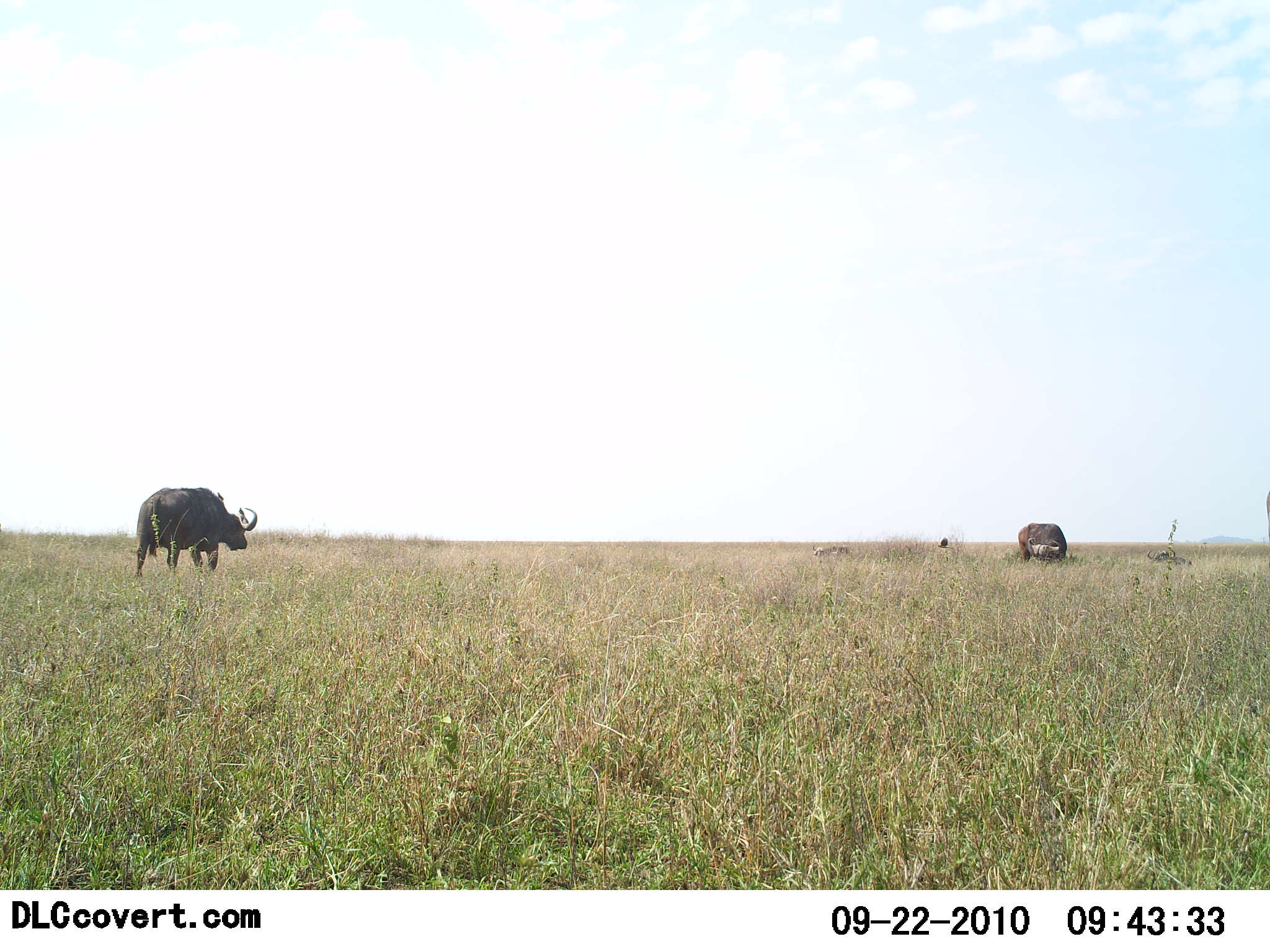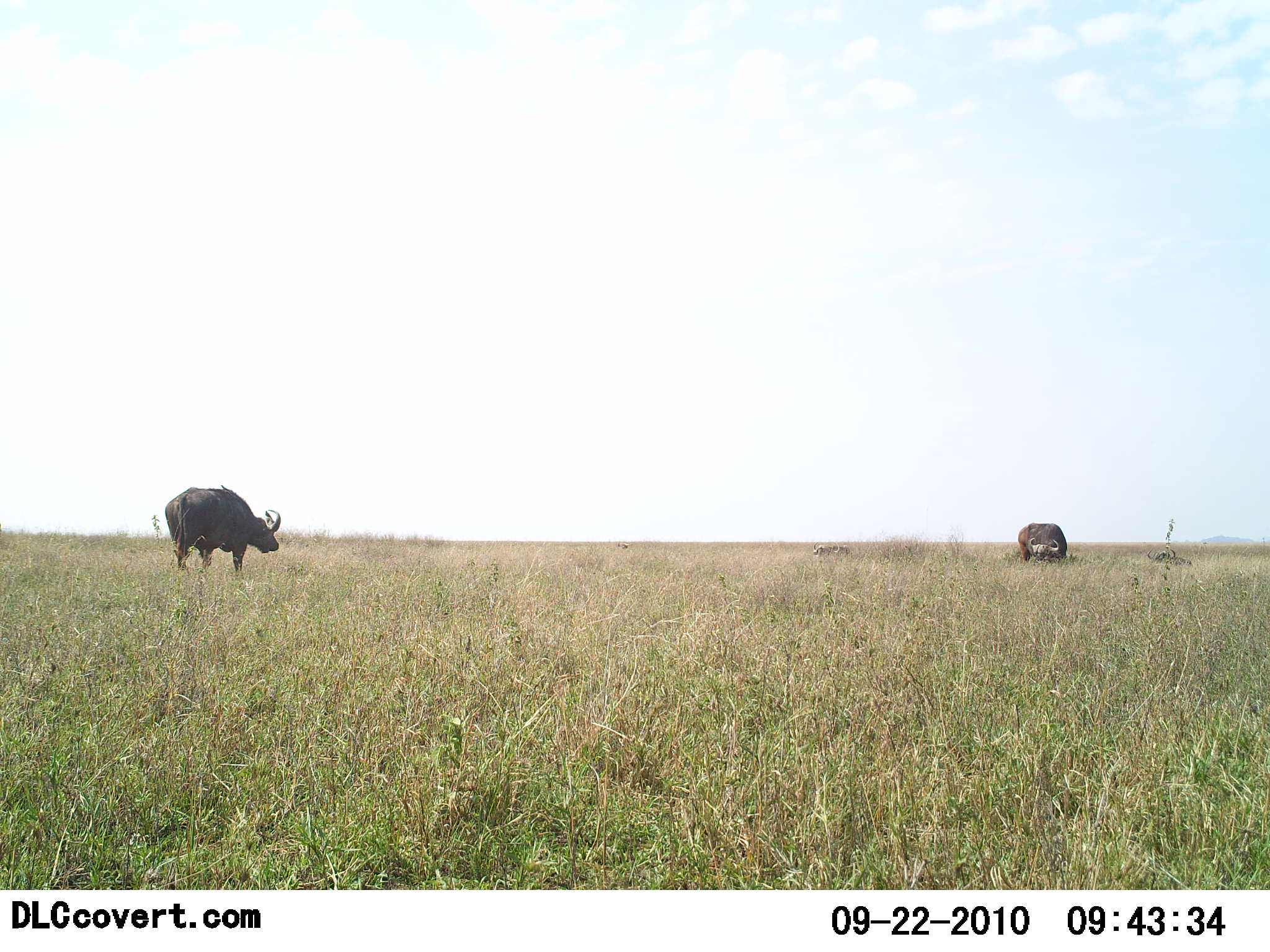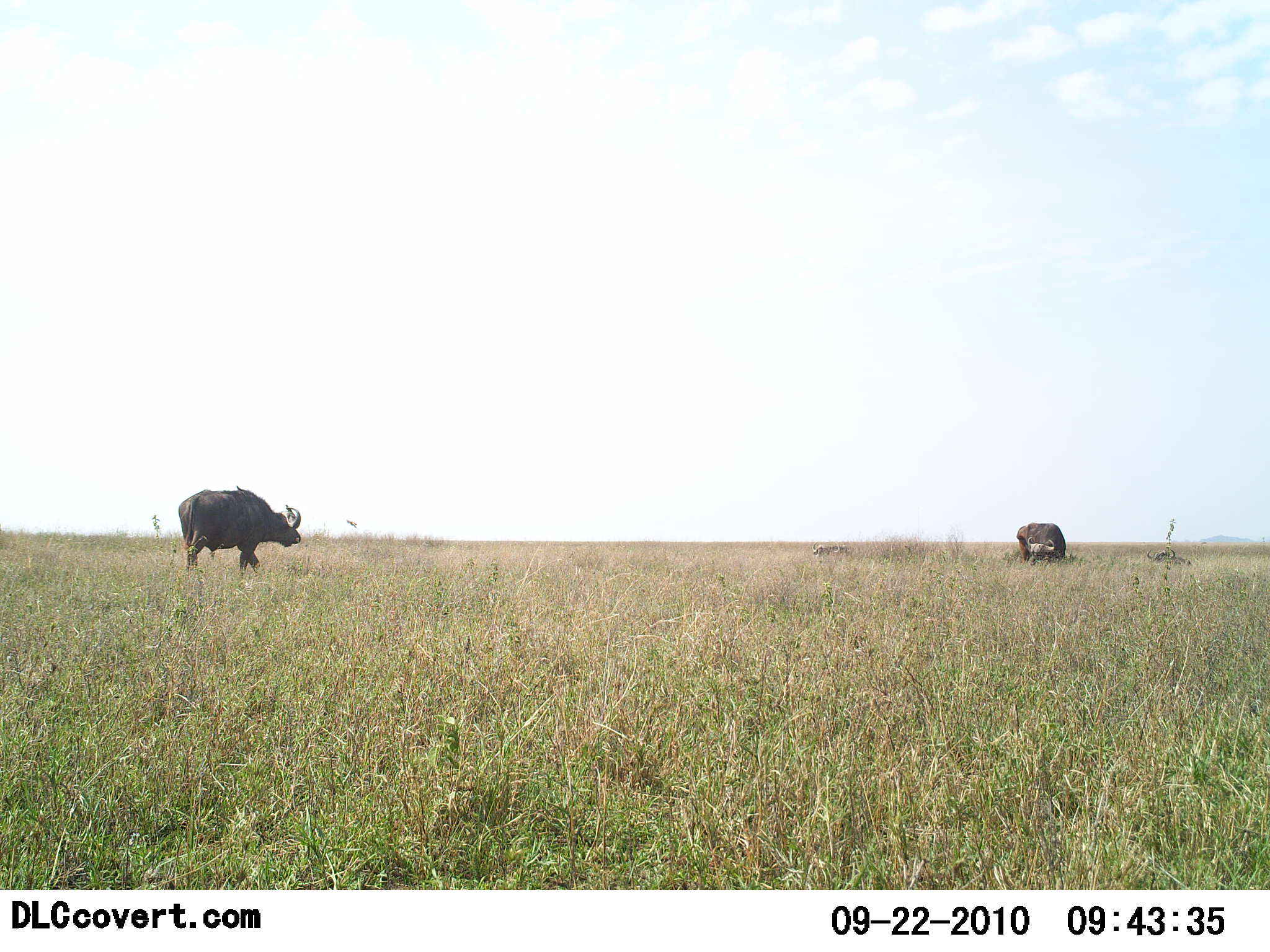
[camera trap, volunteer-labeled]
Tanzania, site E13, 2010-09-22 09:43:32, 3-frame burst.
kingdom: Animalia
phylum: Chordata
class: Mammalia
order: Artiodactyla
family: Bovidae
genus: Syncerus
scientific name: Syncerus caffer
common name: cape buffalo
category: buffalo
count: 2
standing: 47%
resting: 13%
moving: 80%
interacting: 0%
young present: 0%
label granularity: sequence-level